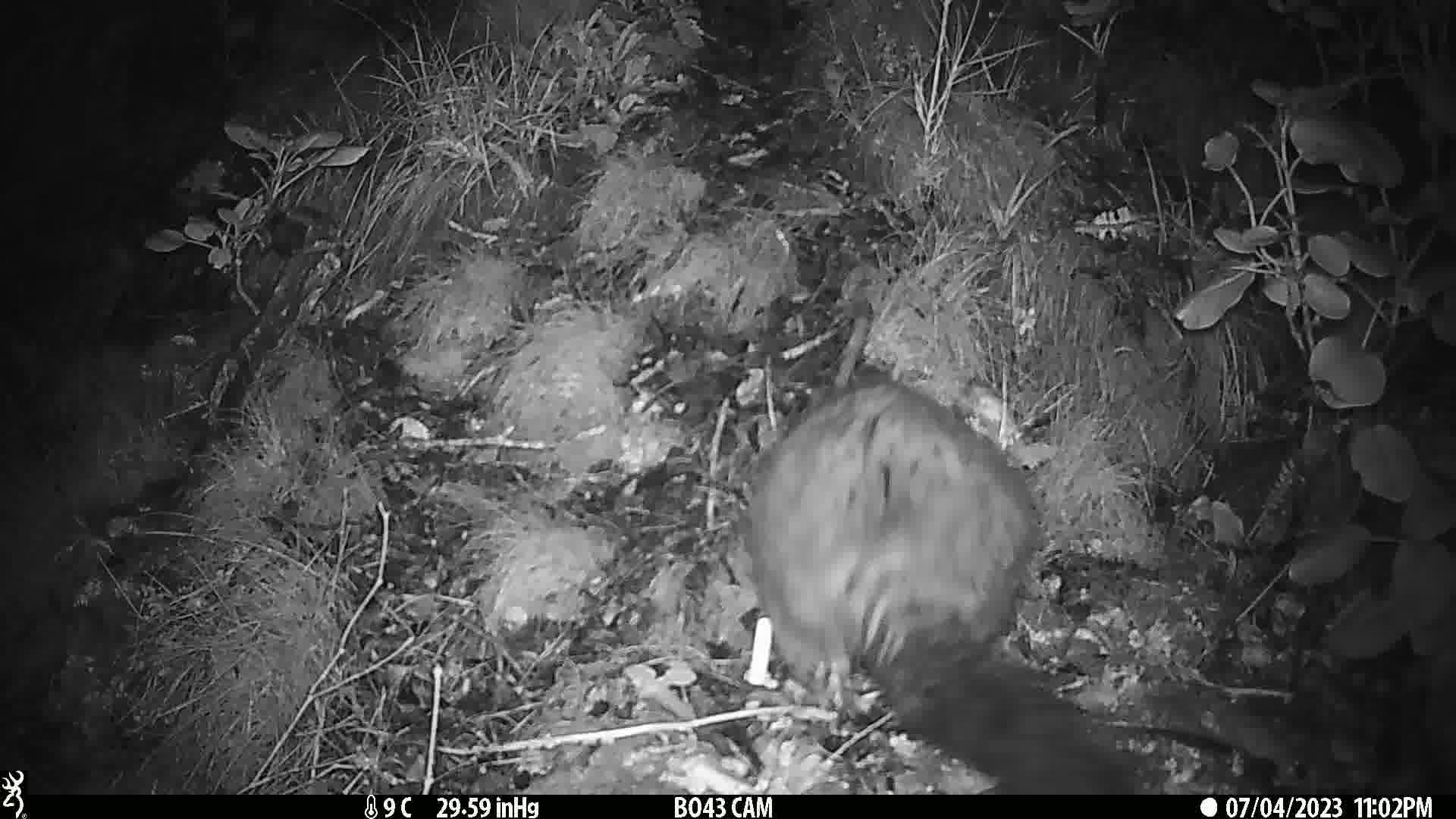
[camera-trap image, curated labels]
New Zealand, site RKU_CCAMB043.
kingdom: Animalia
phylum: Chordata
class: Mammalia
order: Diprotodontia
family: Phalangeridae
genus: Trichosurus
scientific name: Trichosurus vulpecula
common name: common brushtail possum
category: possum